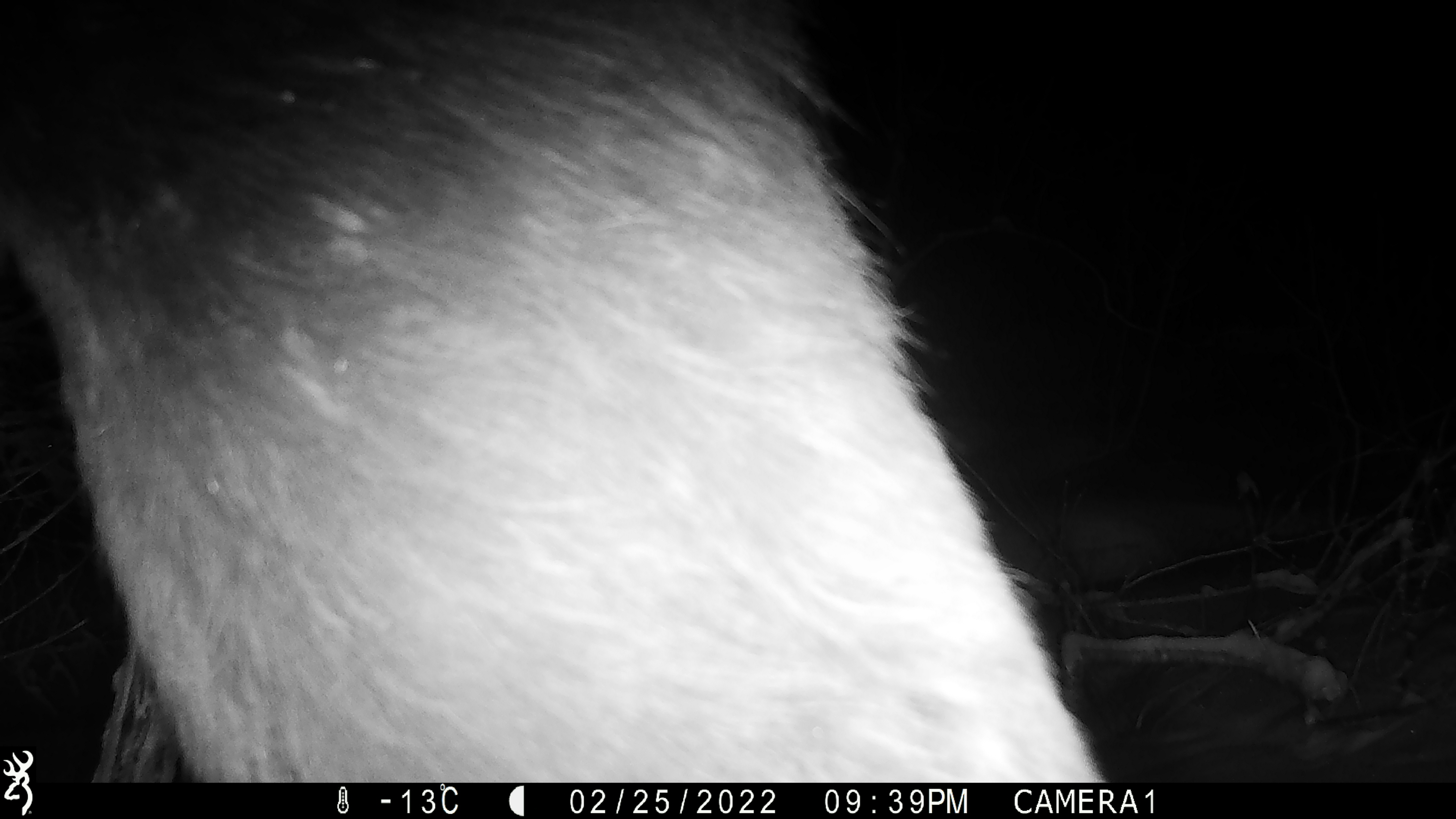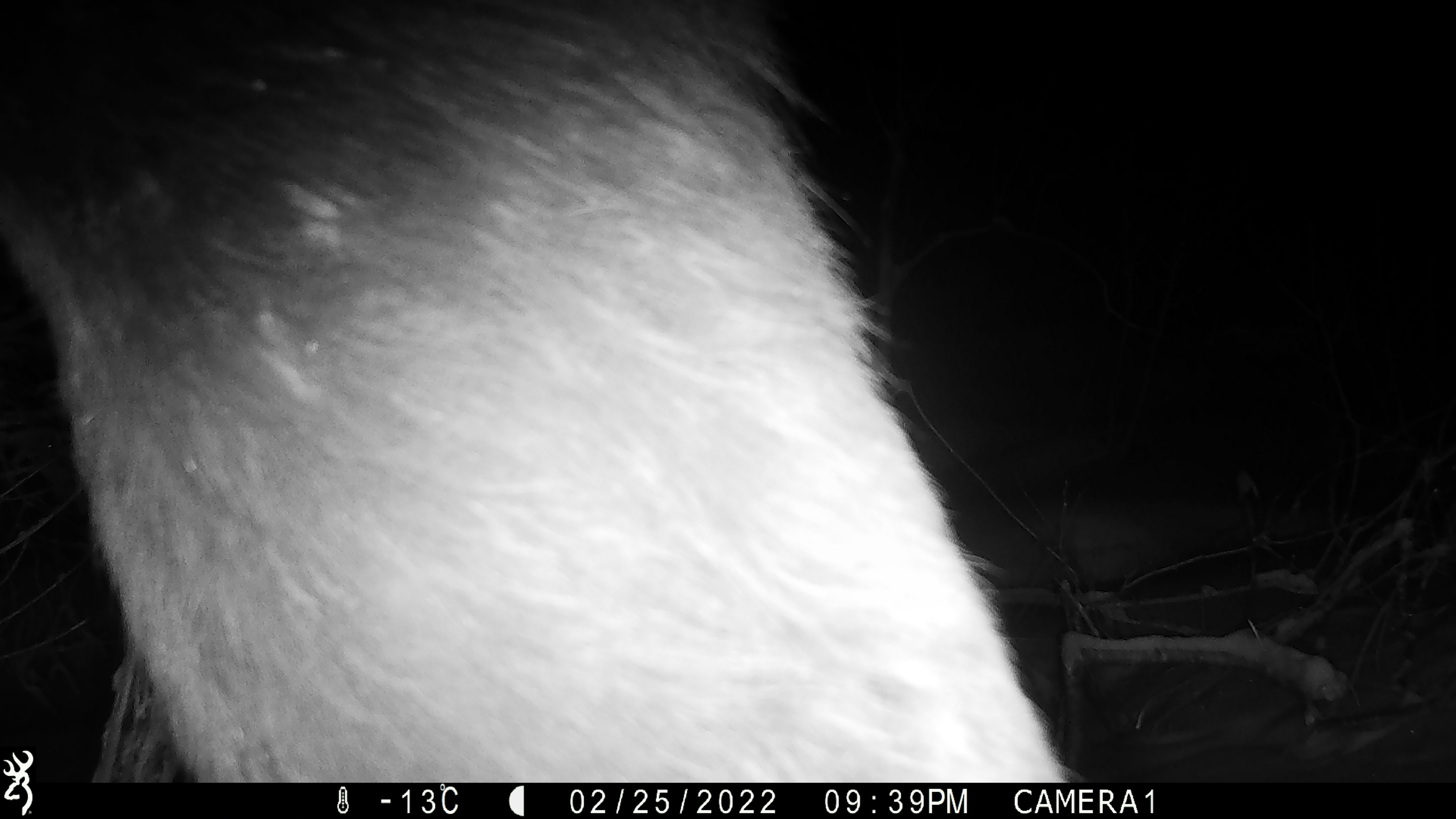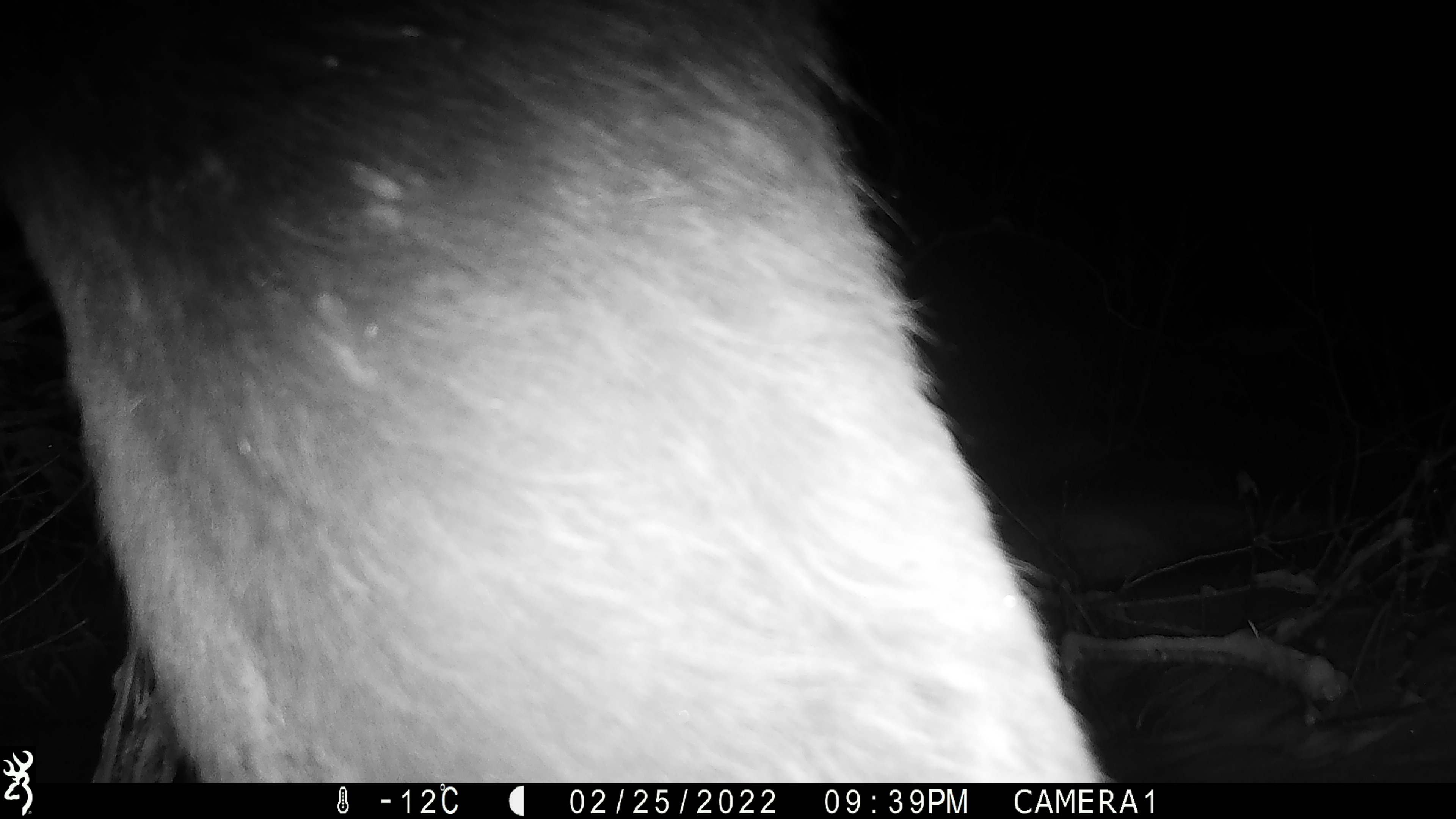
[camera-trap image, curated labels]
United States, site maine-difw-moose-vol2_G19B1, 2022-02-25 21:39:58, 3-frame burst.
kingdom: Animalia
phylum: Chordata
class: Mammalia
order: Artiodactyla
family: Cervidae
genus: Alces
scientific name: Alces alces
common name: moose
Moose (Alces alces).